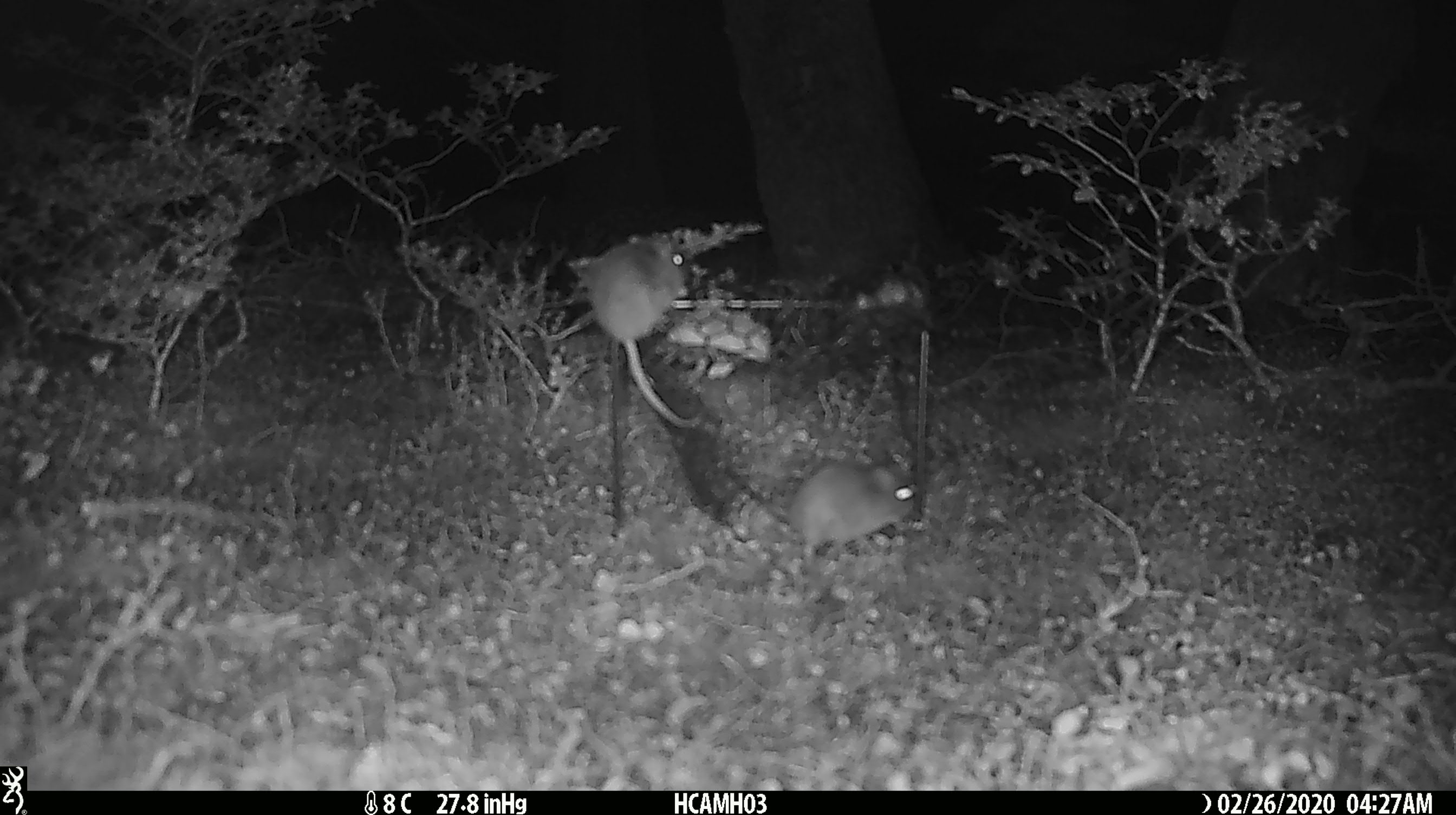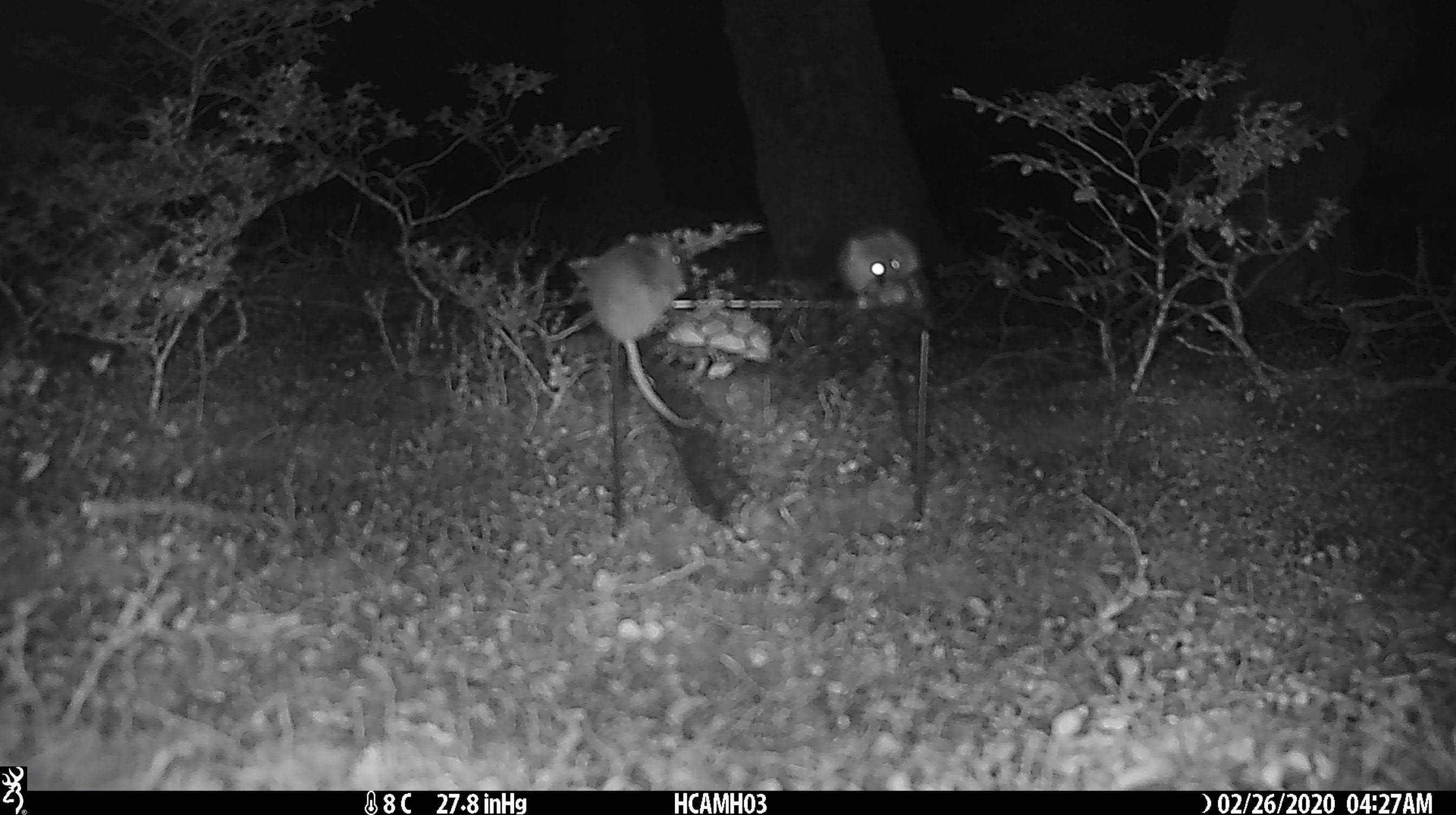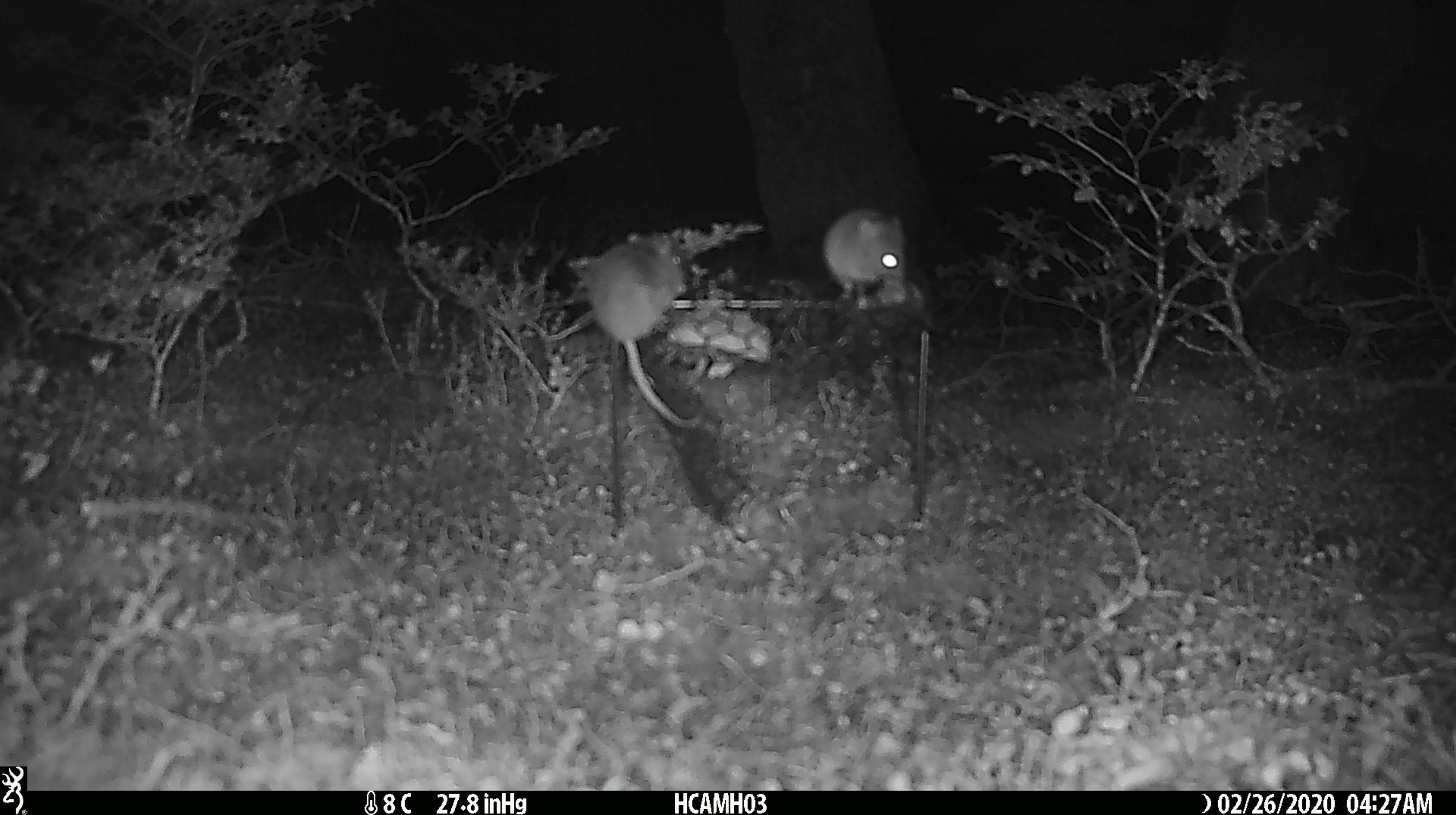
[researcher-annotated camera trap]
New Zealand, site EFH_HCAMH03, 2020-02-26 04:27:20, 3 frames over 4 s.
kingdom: Animalia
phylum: Chordata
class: Mammalia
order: Rodentia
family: Muridae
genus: Mus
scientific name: Mus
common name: mouse